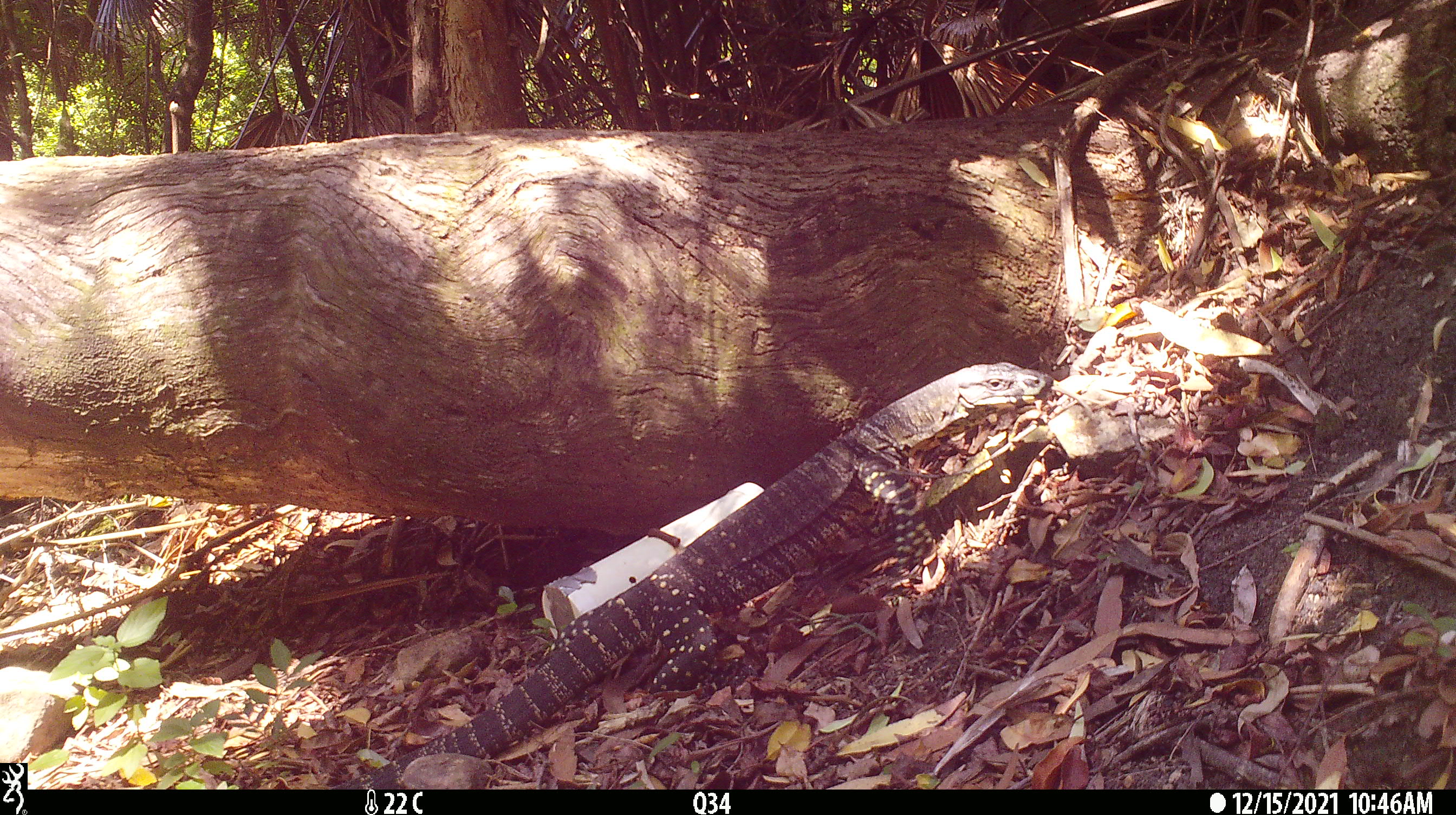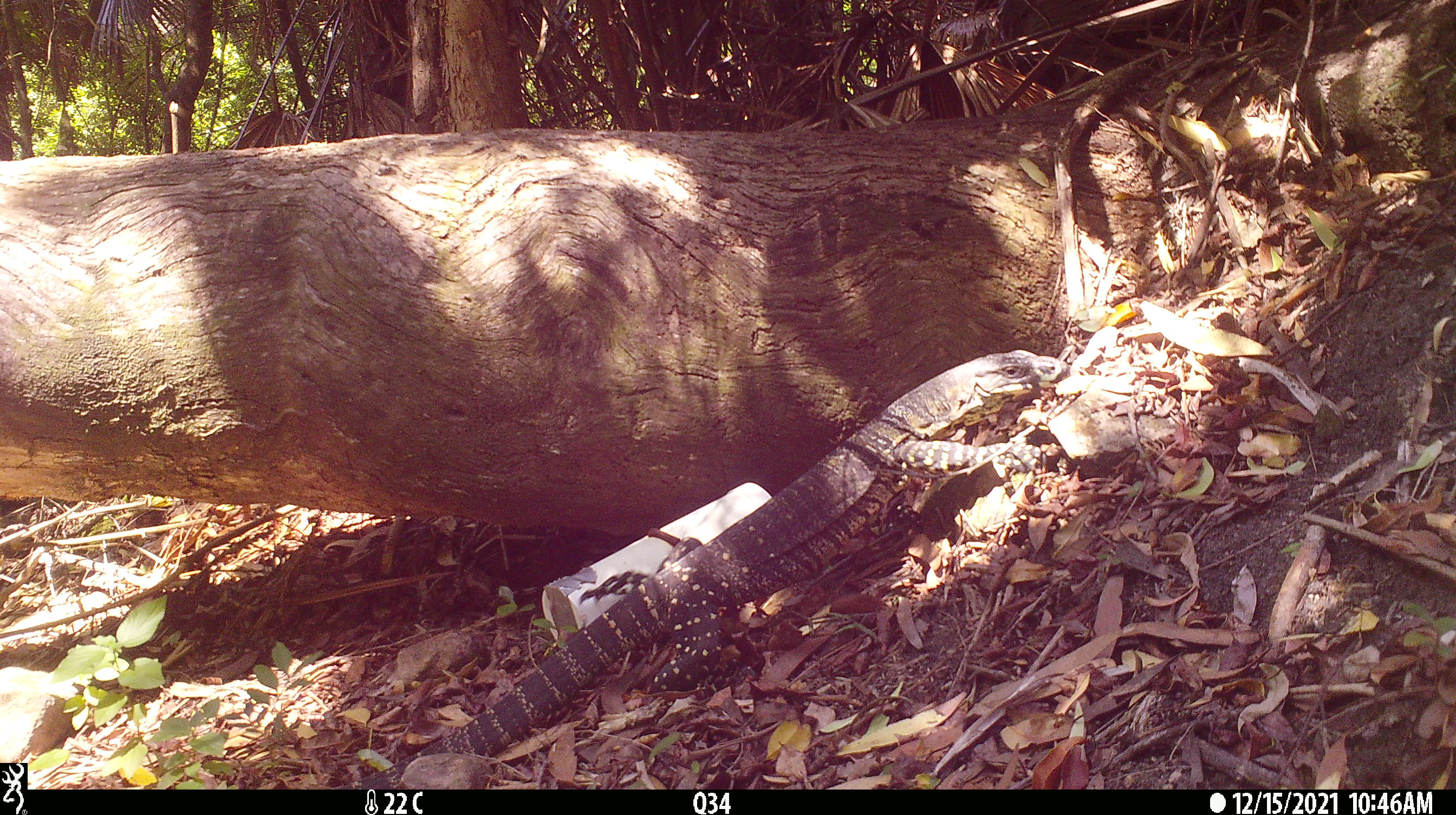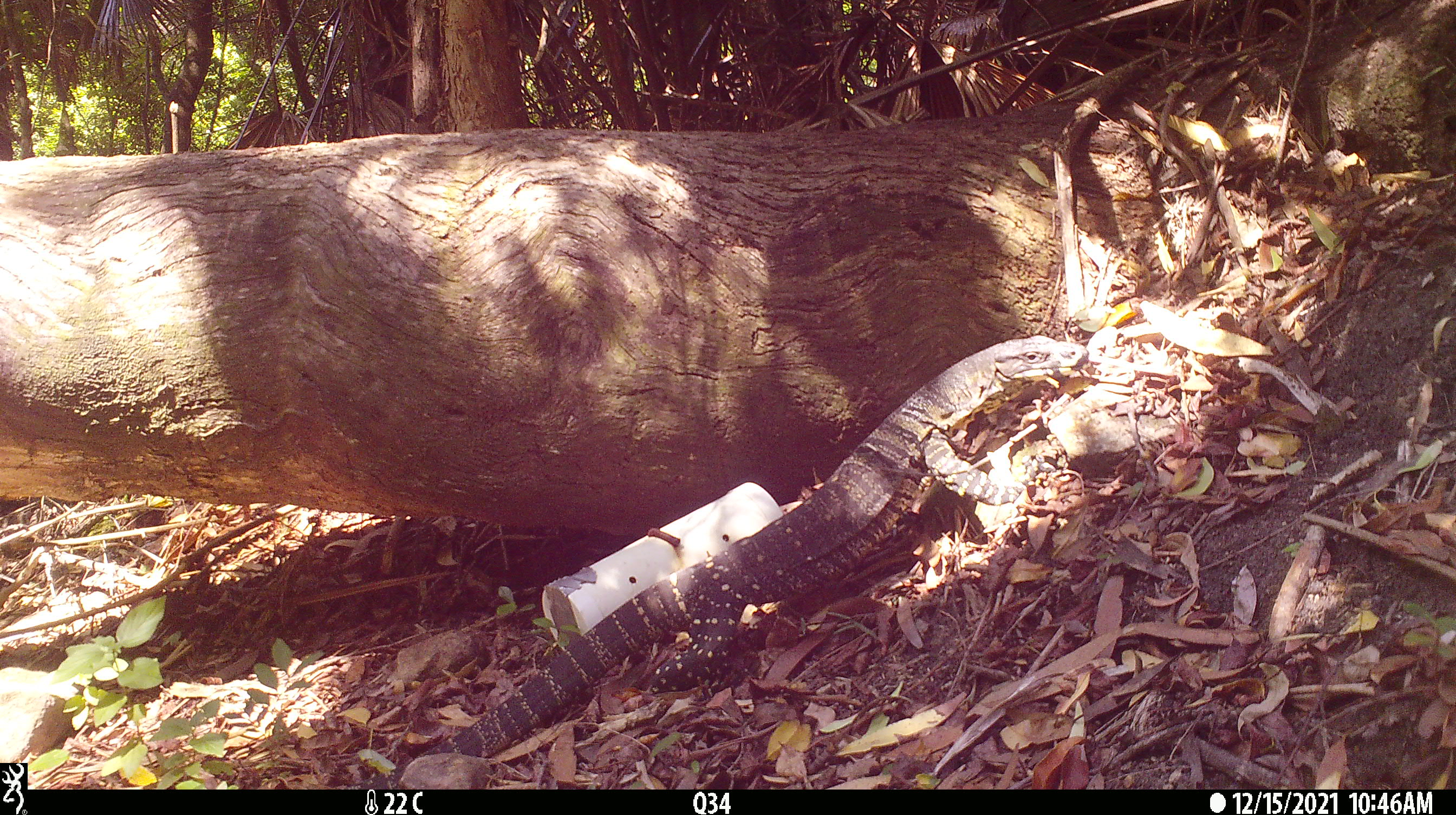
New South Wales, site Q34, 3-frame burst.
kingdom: Animalia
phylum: Chordata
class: Reptilia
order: Squamata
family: Varanidae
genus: Varanus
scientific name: Varanus varius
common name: lace monitor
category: goanna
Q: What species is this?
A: Goanna (lace monitor) (Varanus varius).